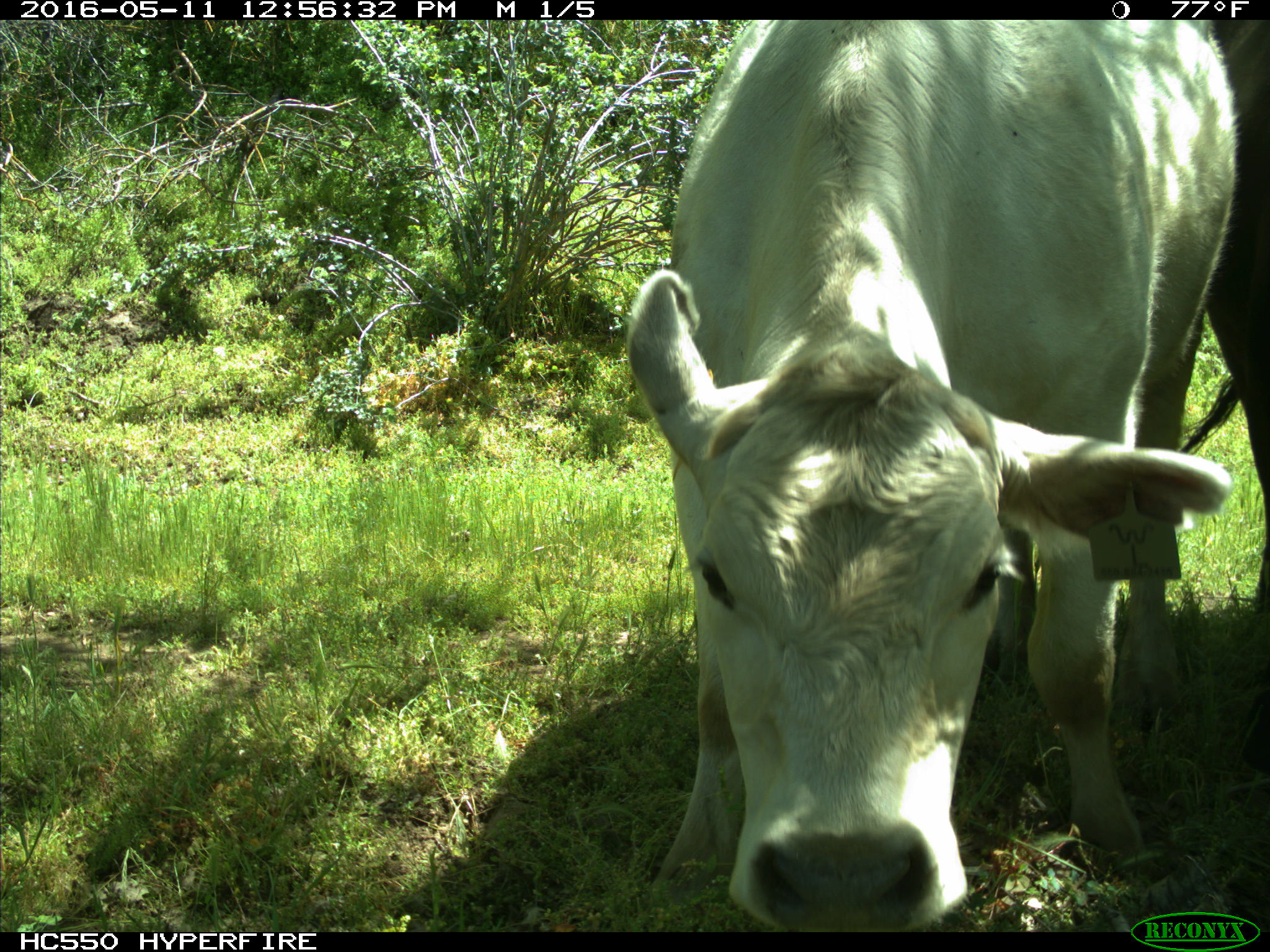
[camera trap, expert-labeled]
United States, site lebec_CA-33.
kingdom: Animalia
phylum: Chordata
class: Mammalia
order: Artiodactyla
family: Bovidae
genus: Bos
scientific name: Bos taurus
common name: domestic cow